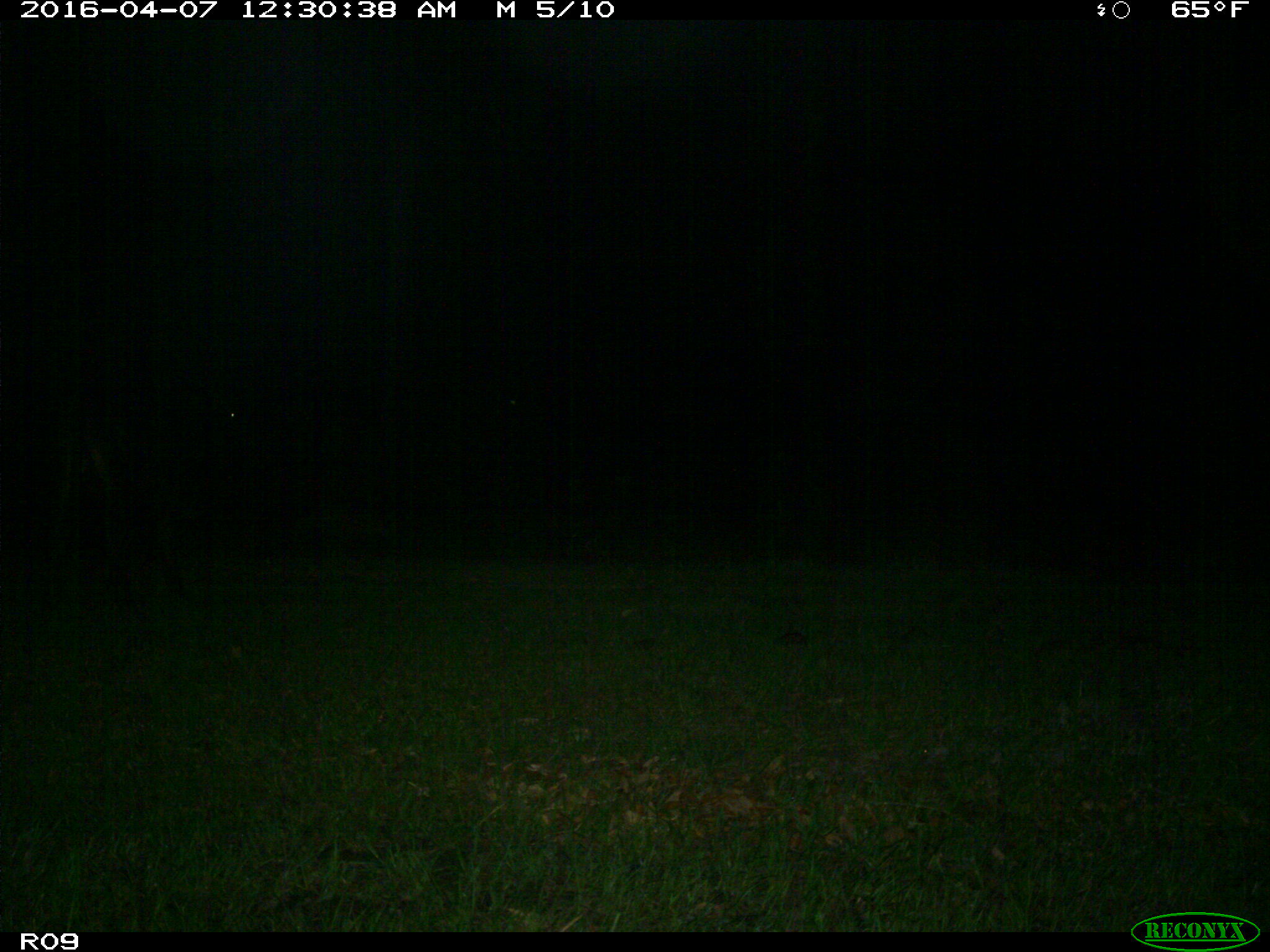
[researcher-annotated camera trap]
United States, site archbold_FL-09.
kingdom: Animalia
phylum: Chordata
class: Mammalia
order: Artiodactyla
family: Bovidae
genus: Bos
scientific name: Bos taurus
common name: domestic cow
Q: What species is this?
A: Bos taurus (domestic cow).